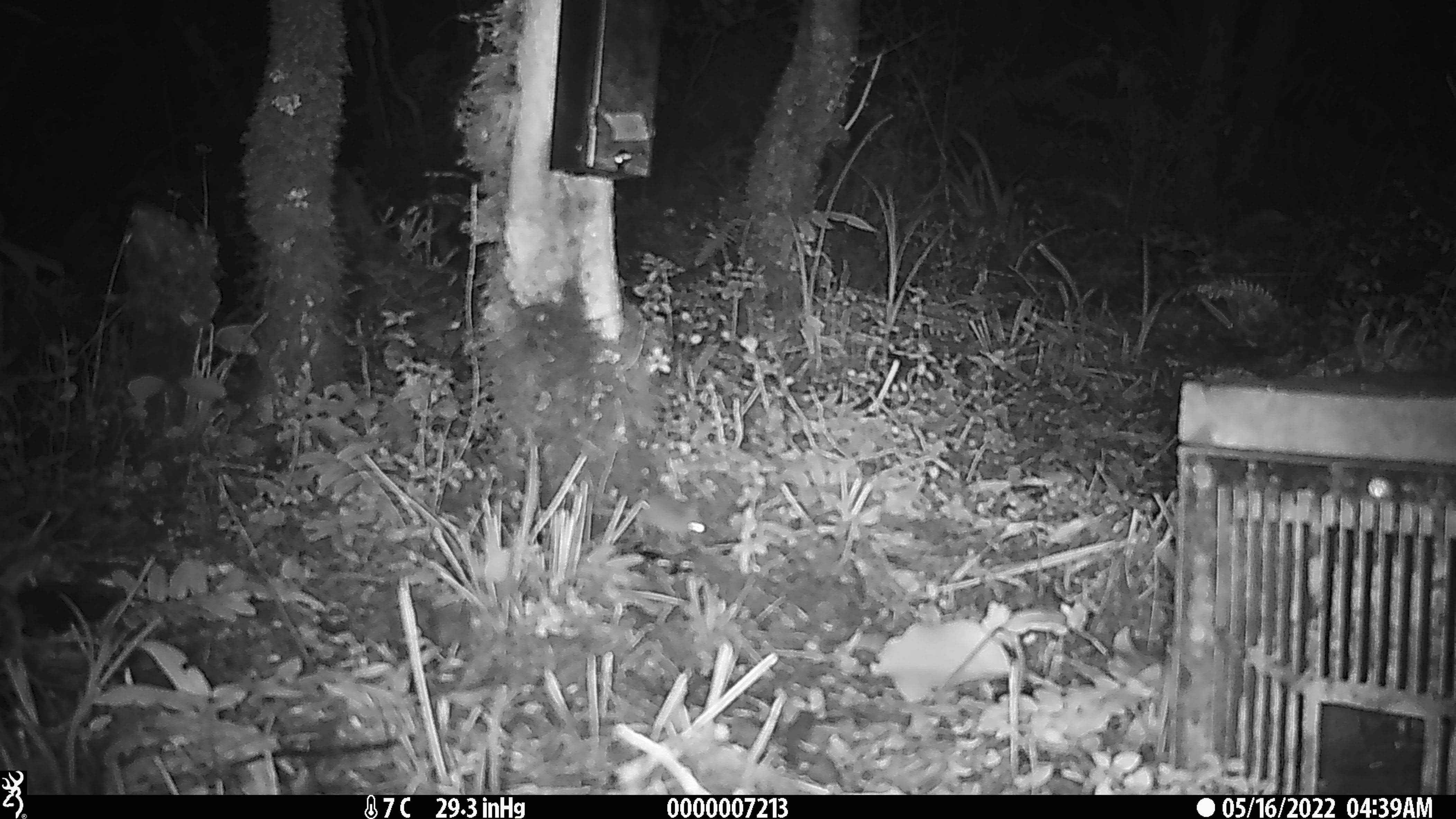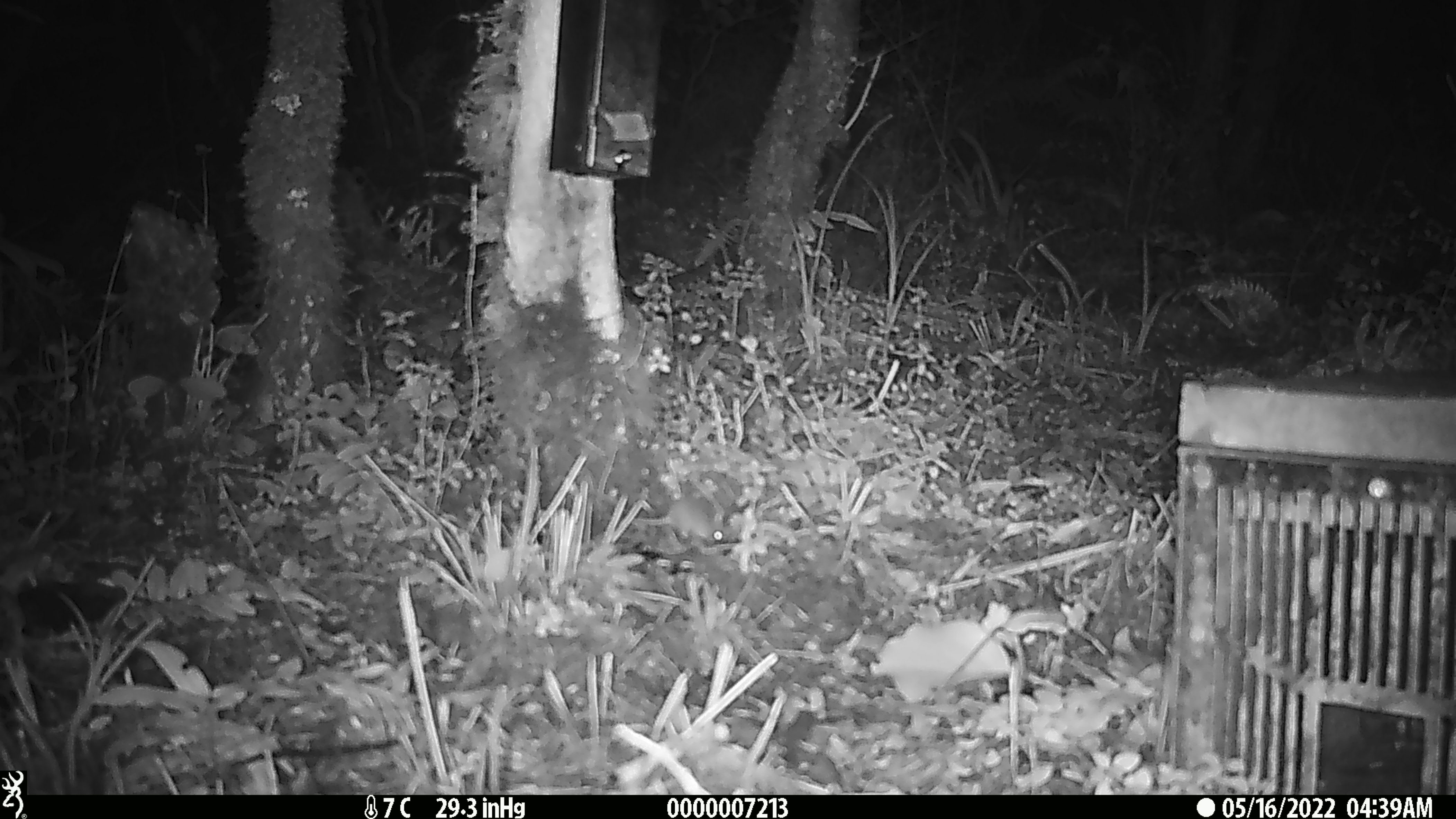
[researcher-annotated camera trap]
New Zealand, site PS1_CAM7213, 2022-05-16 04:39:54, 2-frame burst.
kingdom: Animalia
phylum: Chordata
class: Mammalia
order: Rodentia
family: Muridae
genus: Mus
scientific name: Mus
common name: mouse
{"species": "mouse (Mus)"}